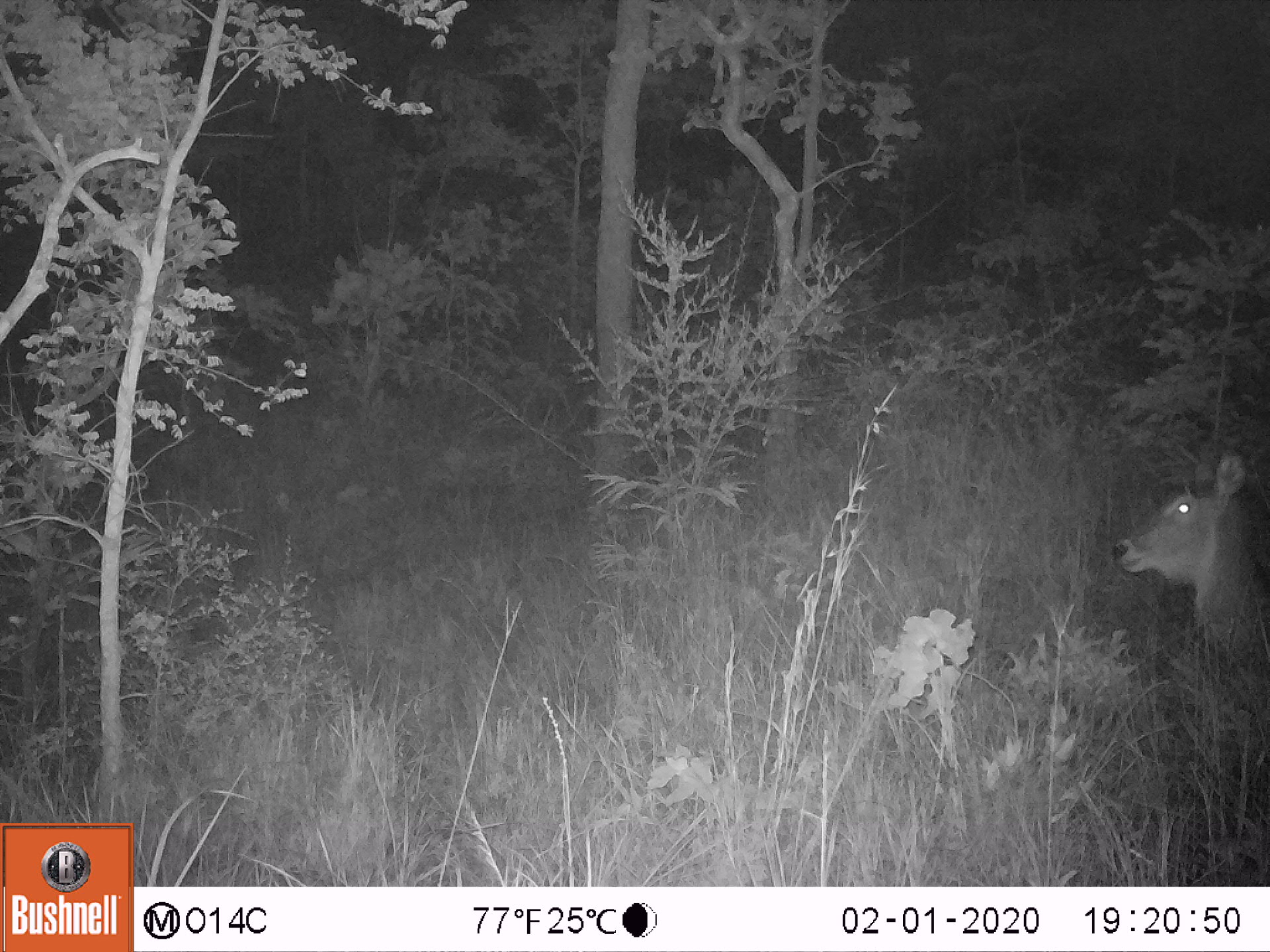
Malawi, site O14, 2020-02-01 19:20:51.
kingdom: Animalia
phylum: Chordata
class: Mammalia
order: Artiodactyla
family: Bovidae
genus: Kobus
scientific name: Kobus ellipsiprymnus ellipsiprymnus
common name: common waterbuck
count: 1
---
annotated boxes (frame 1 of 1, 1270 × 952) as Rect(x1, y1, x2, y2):
common waterbuck: Rect(1106, 446, 1249, 644)